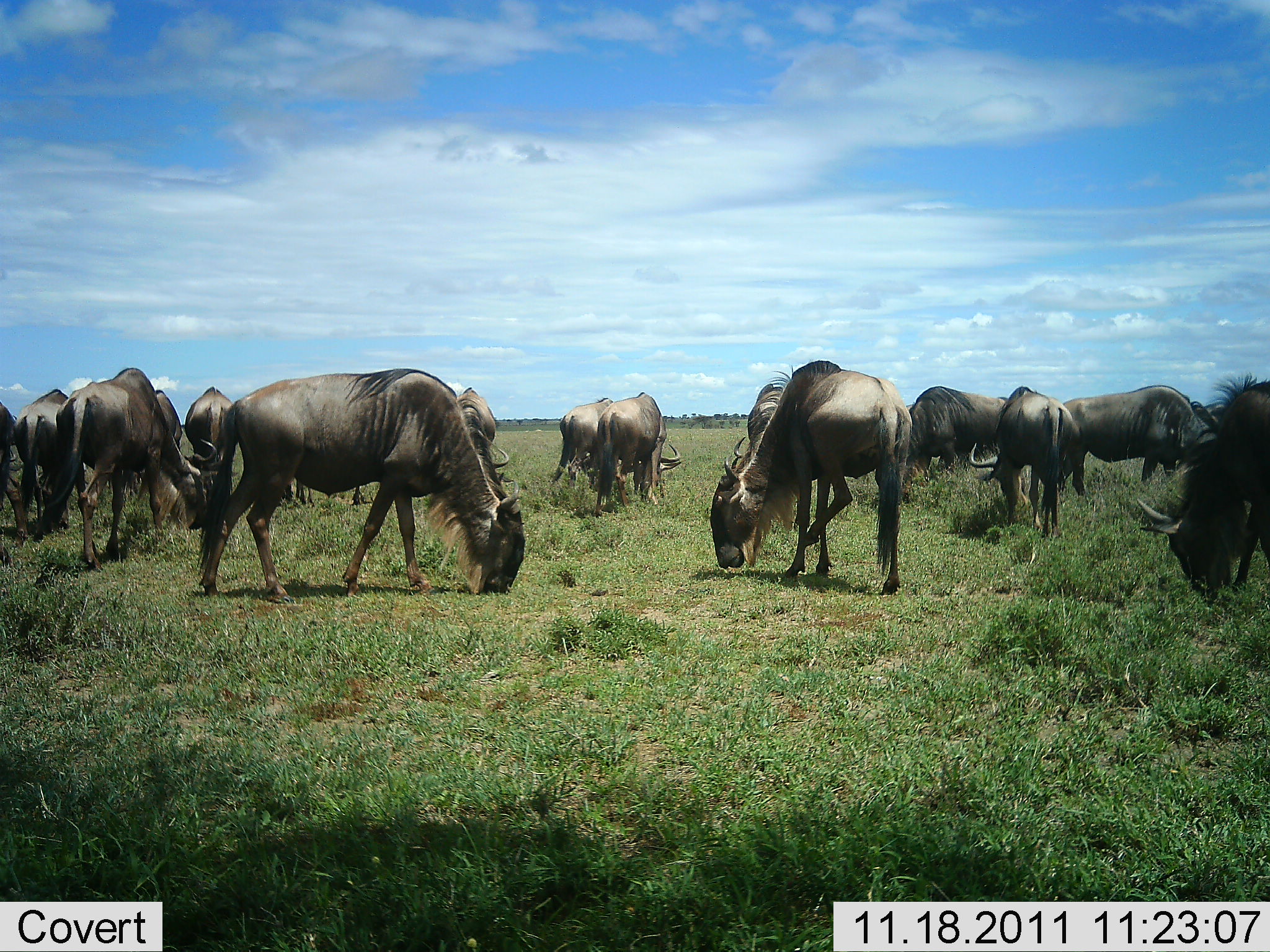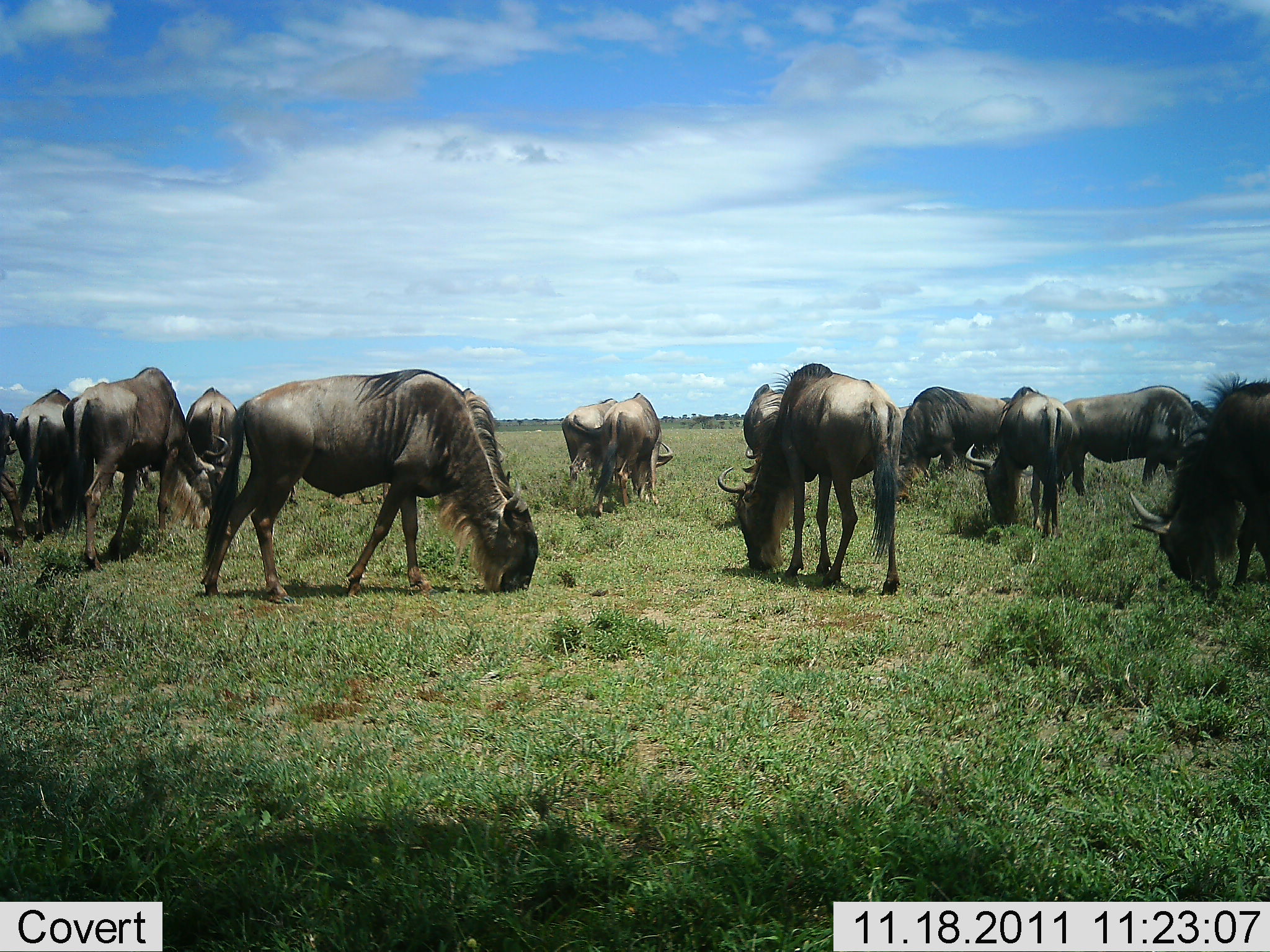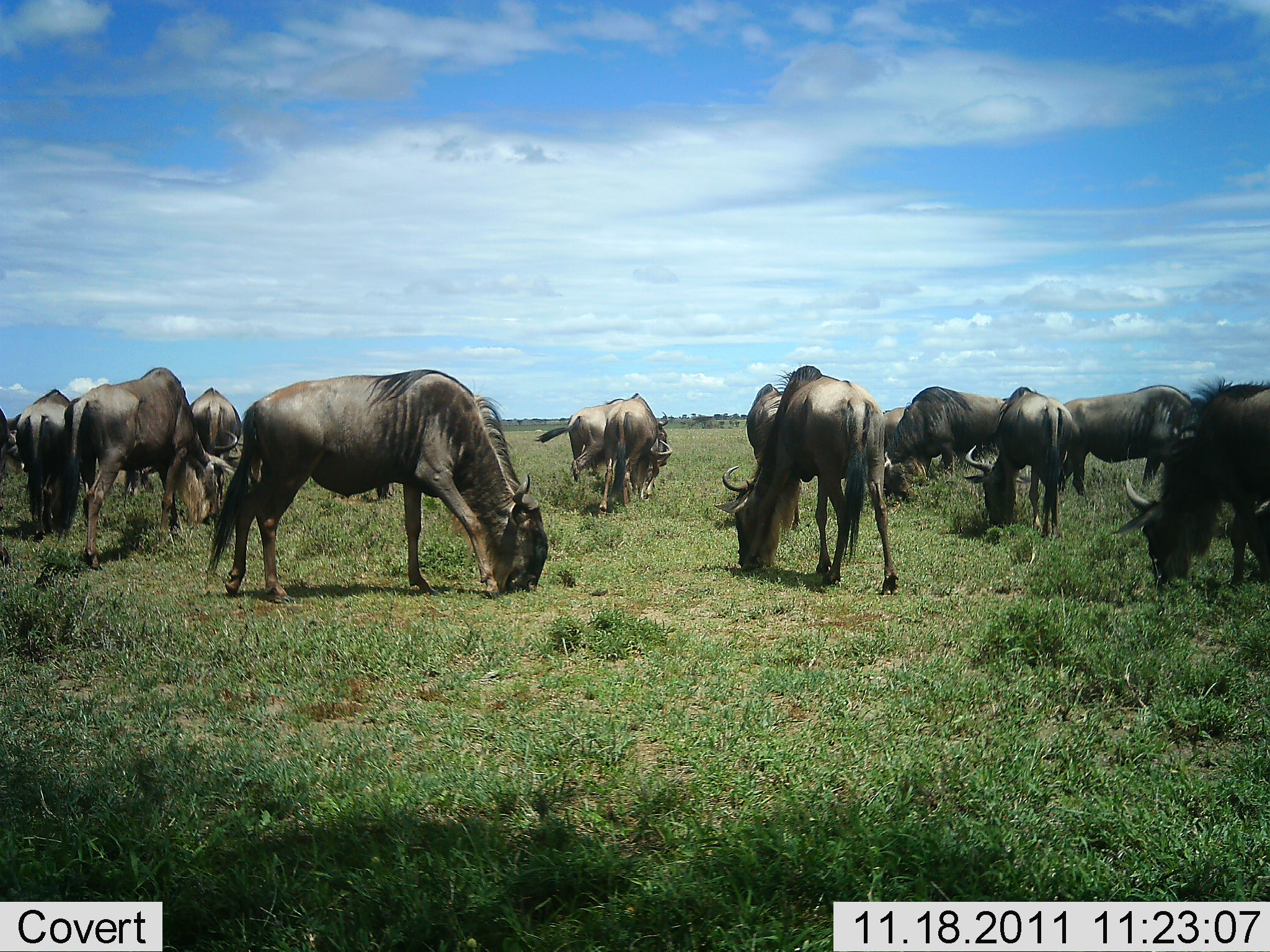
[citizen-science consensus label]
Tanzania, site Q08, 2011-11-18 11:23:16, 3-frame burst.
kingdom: Animalia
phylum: Chordata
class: Mammalia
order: Artiodactyla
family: Bovidae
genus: Connochaetes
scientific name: Connochaetes taurinus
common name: blue wildebeest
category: wildebeest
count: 11-50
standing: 18%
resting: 0%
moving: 0%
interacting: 0%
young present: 0%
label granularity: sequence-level